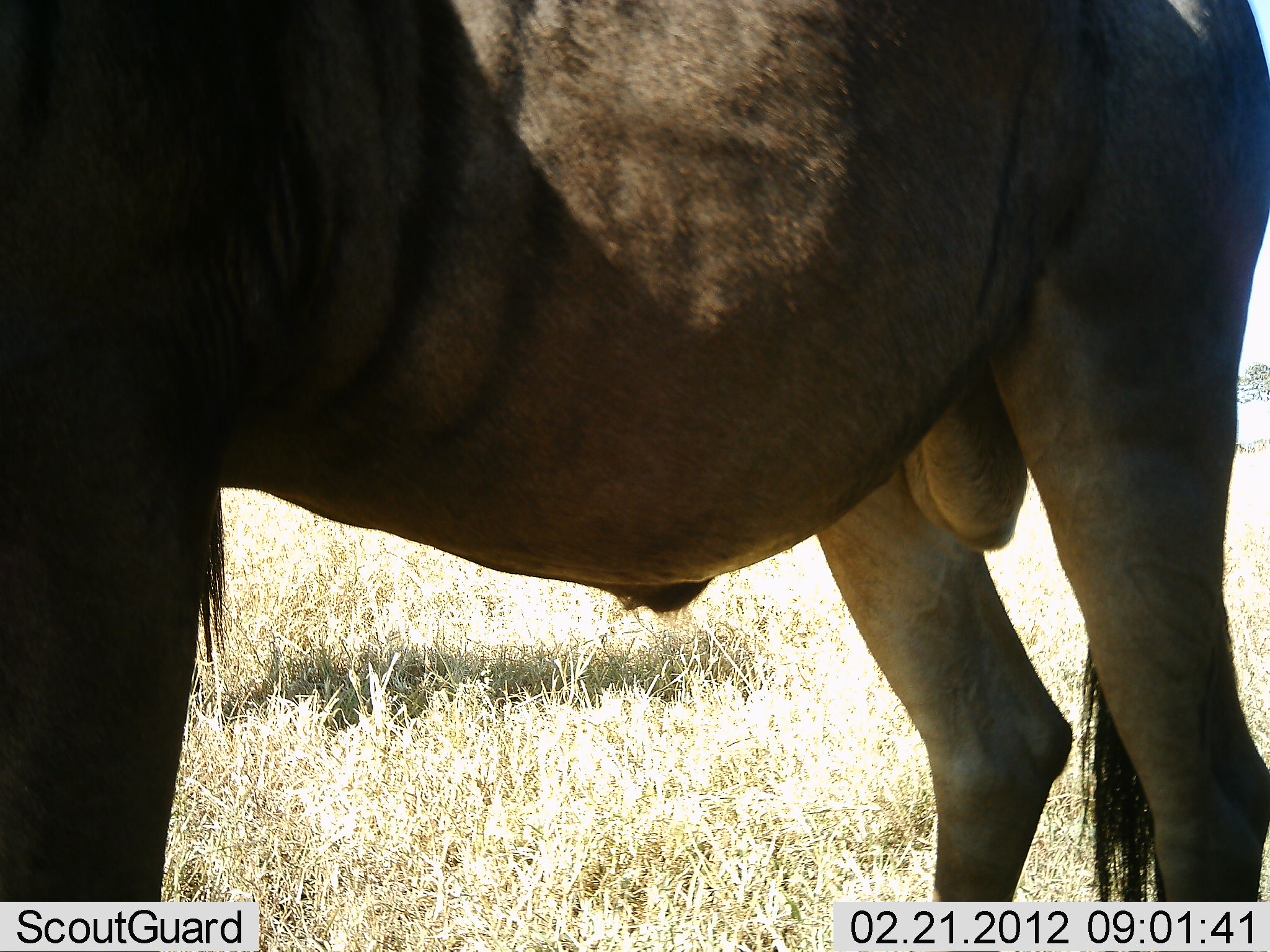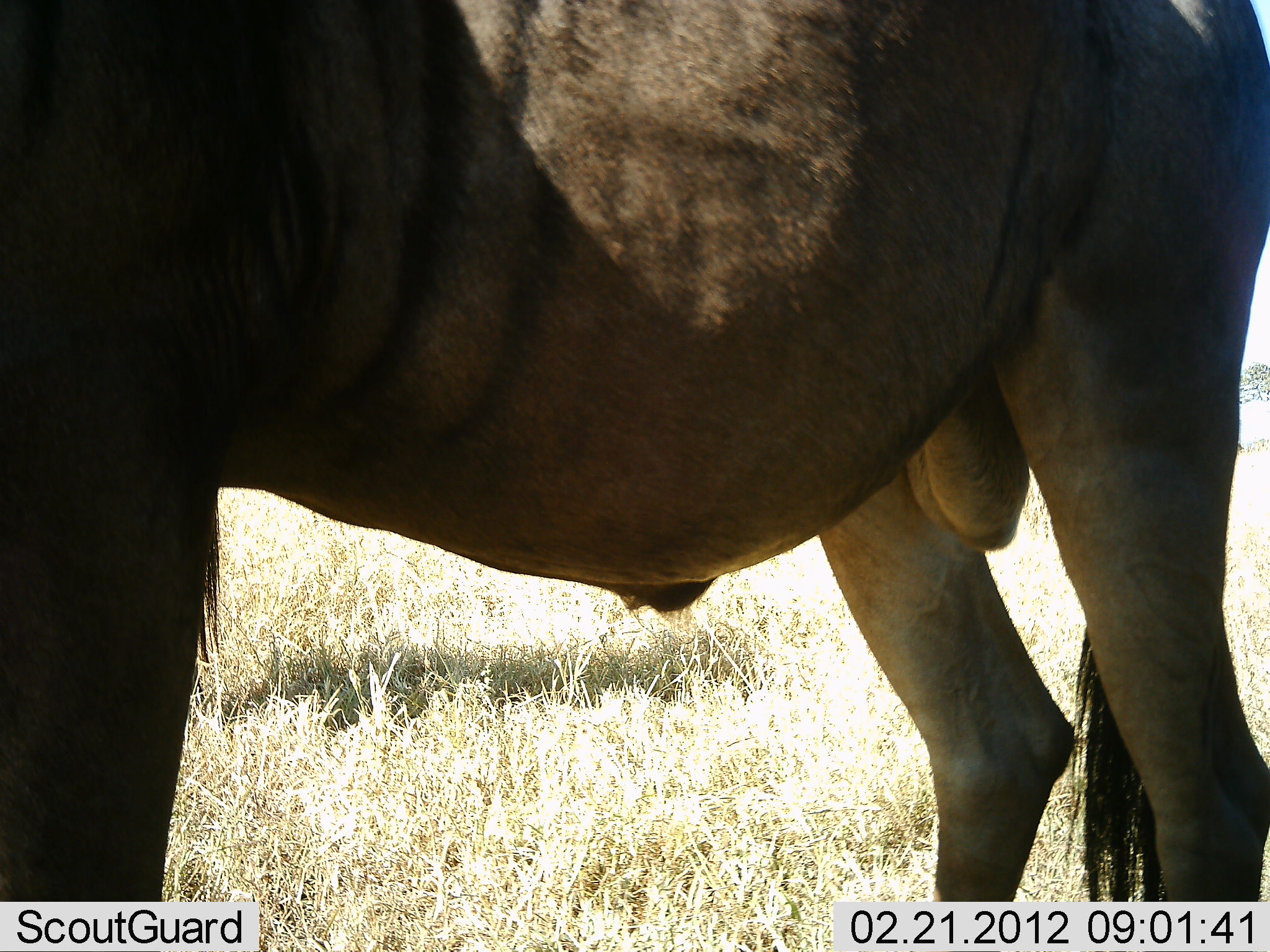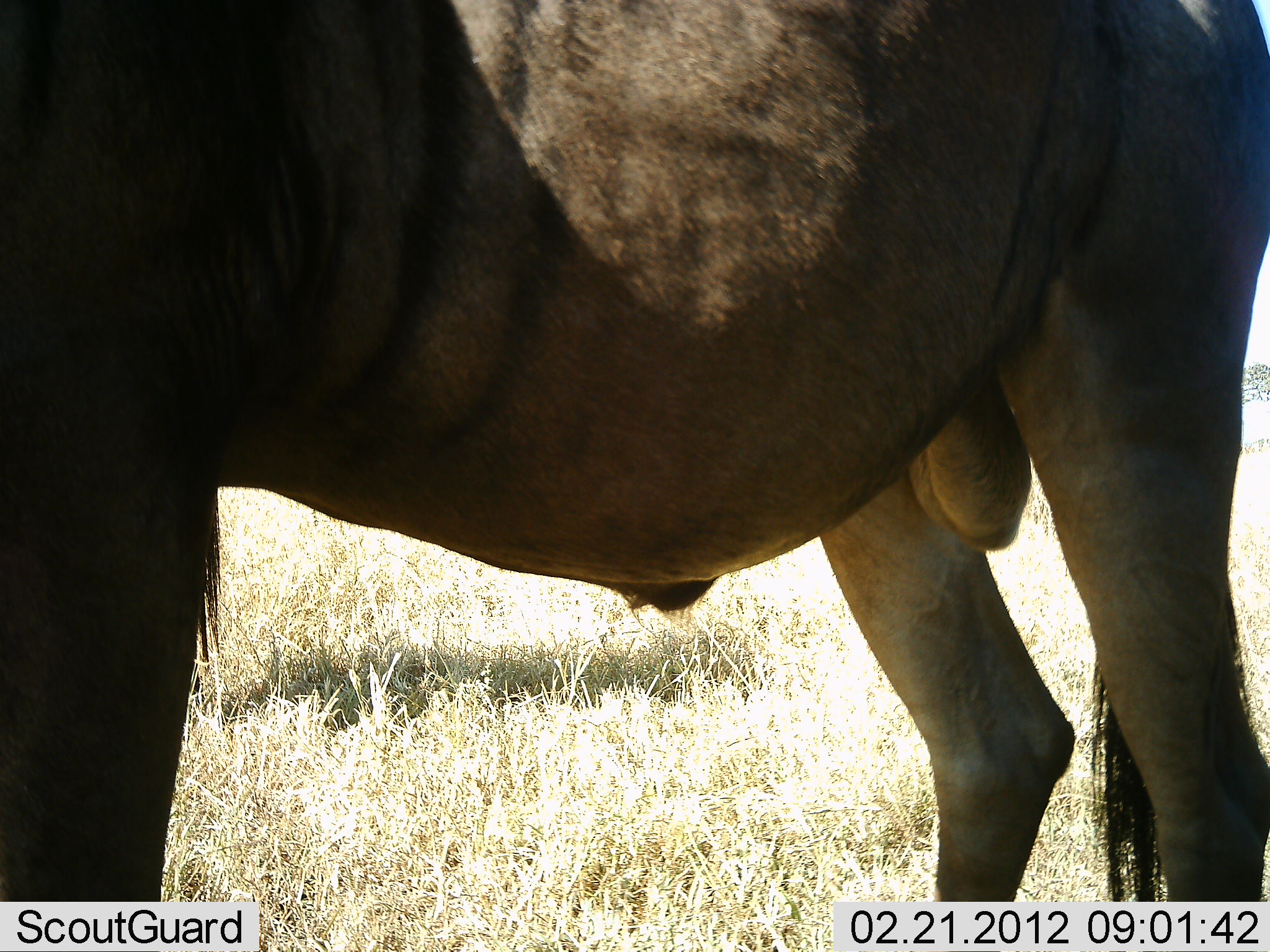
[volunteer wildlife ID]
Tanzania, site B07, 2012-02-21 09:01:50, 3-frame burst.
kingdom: Animalia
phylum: Chordata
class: Mammalia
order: Artiodactyla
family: Bovidae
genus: Connochaetes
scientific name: Connochaetes taurinus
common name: blue wildebeest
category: wildebeest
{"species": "wildebeest (blue wildebeest) (Connochaetes taurinus)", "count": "1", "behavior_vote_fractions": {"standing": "100%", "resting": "0%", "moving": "0%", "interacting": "0%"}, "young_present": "0%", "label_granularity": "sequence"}